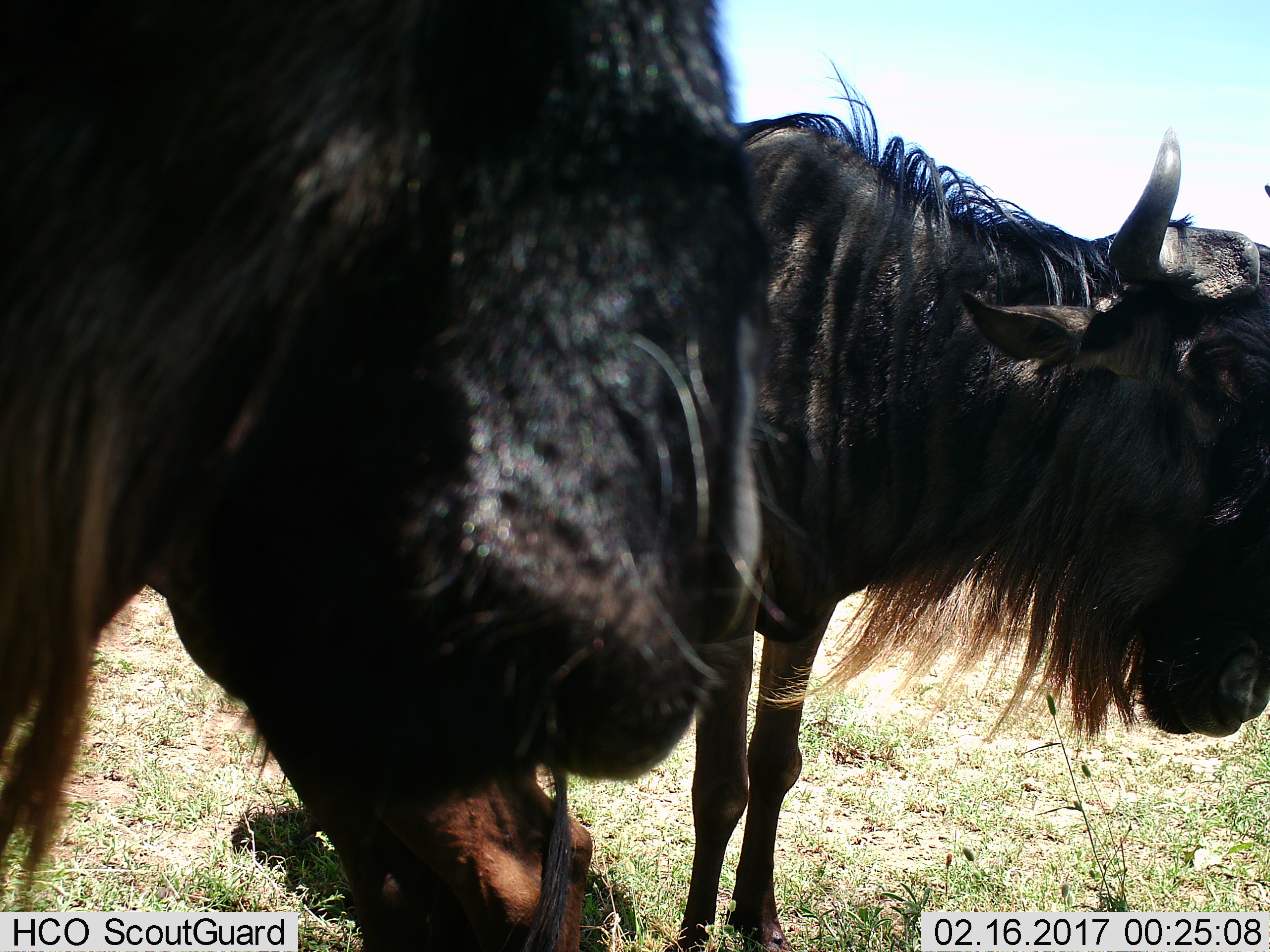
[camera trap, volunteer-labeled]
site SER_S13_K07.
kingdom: Animalia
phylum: Chordata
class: Mammalia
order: Artiodactyla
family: Bovidae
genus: Connochaetes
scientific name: Connochaetes taurinus taurinus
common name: blue wildebeest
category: wildebeestblue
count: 3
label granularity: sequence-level